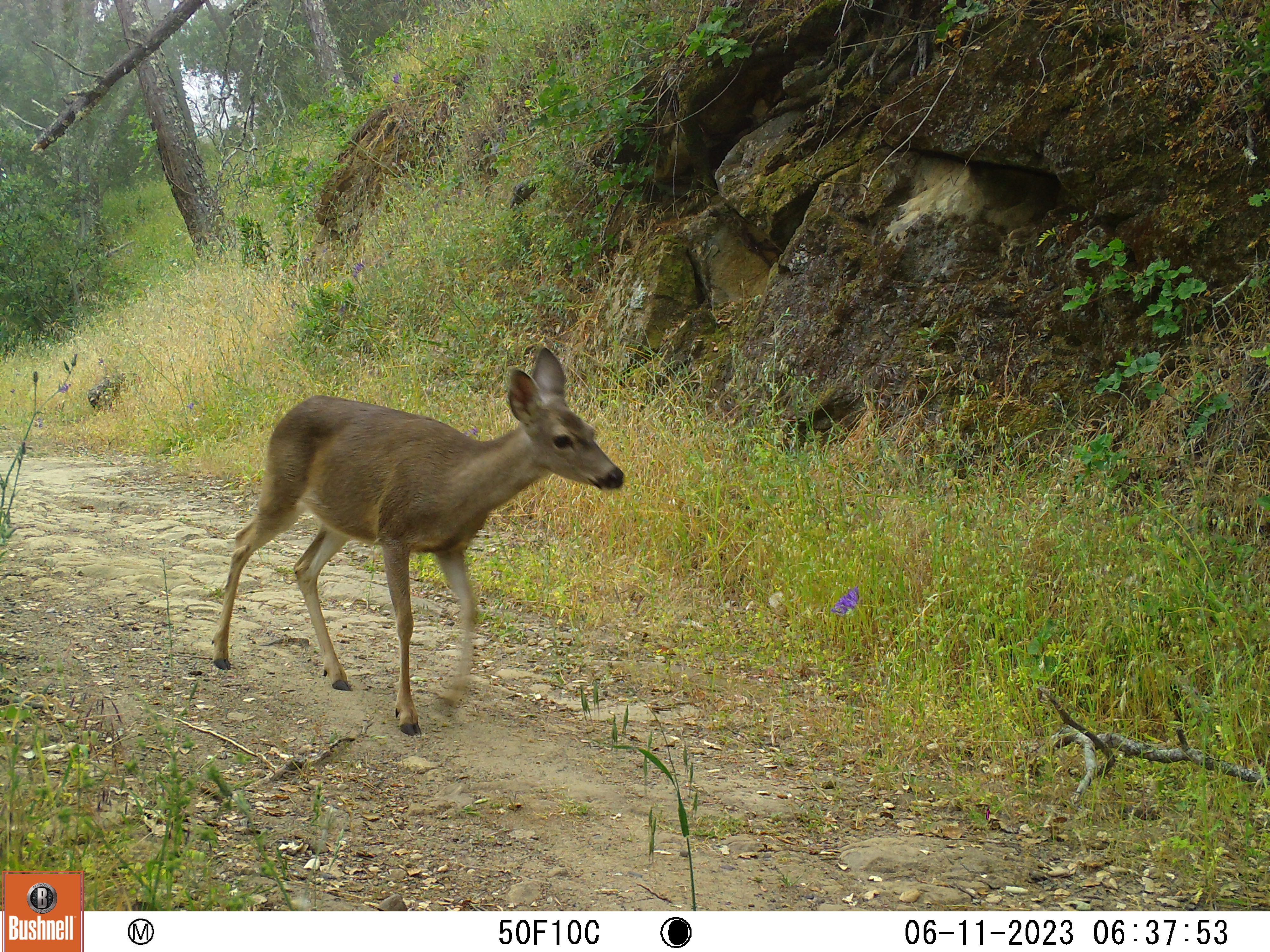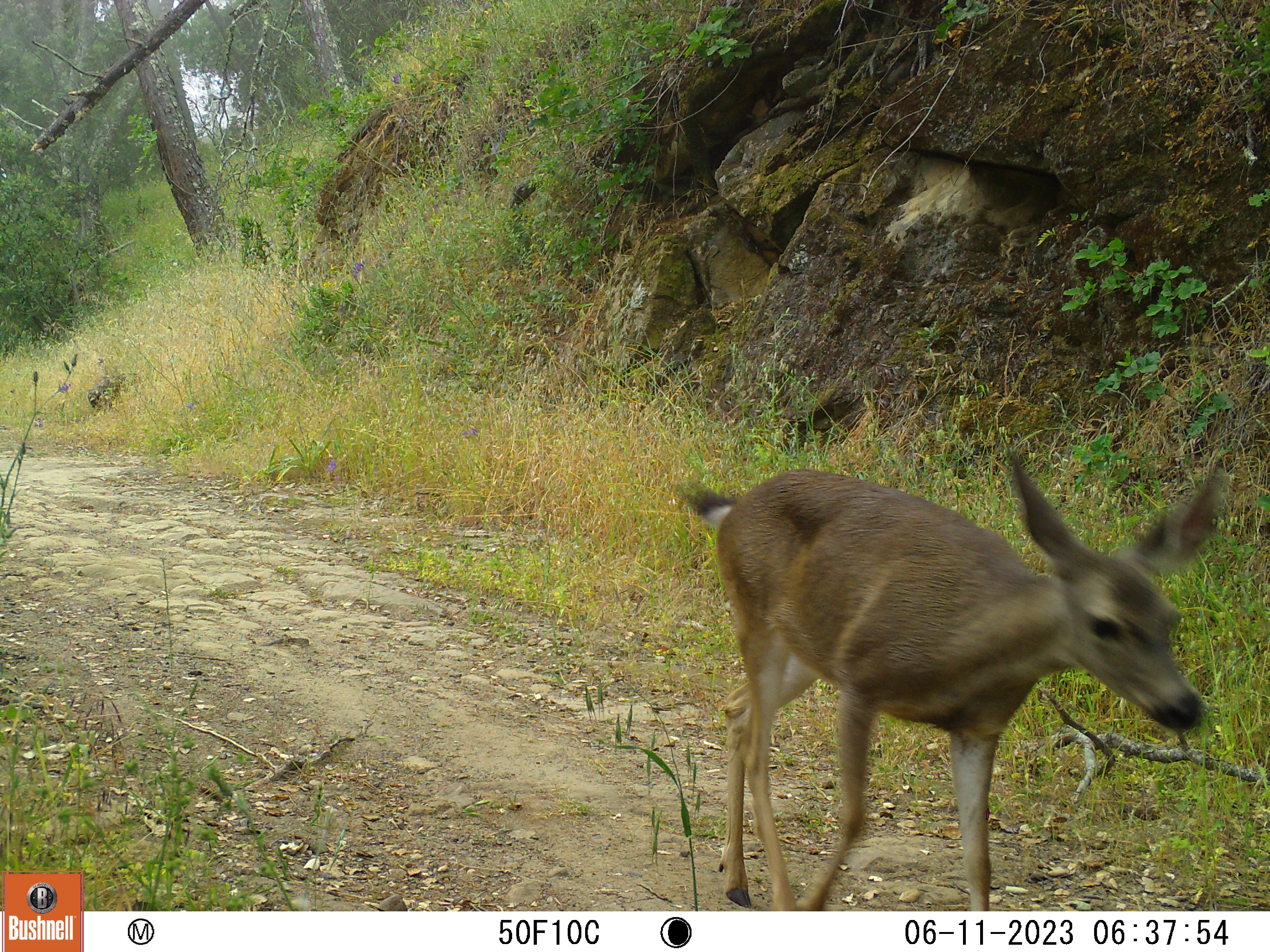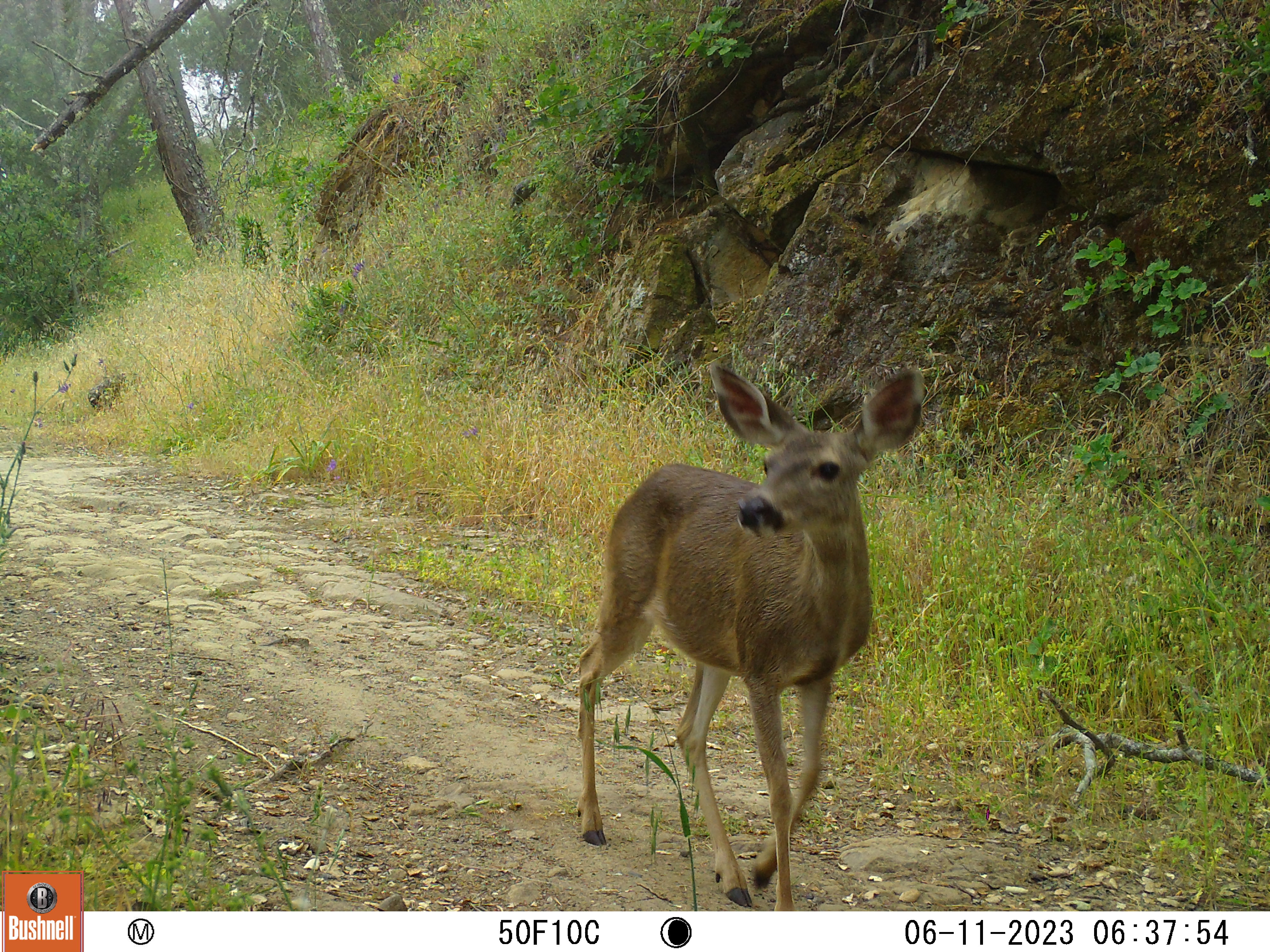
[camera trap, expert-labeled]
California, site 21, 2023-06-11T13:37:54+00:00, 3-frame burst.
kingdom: Animalia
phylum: Chordata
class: Mammalia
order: Artiodactyla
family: Cervidae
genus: Odocoileus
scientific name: Odocoileus hemionus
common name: mule deer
Mule deer (Odocoileus hemionus).